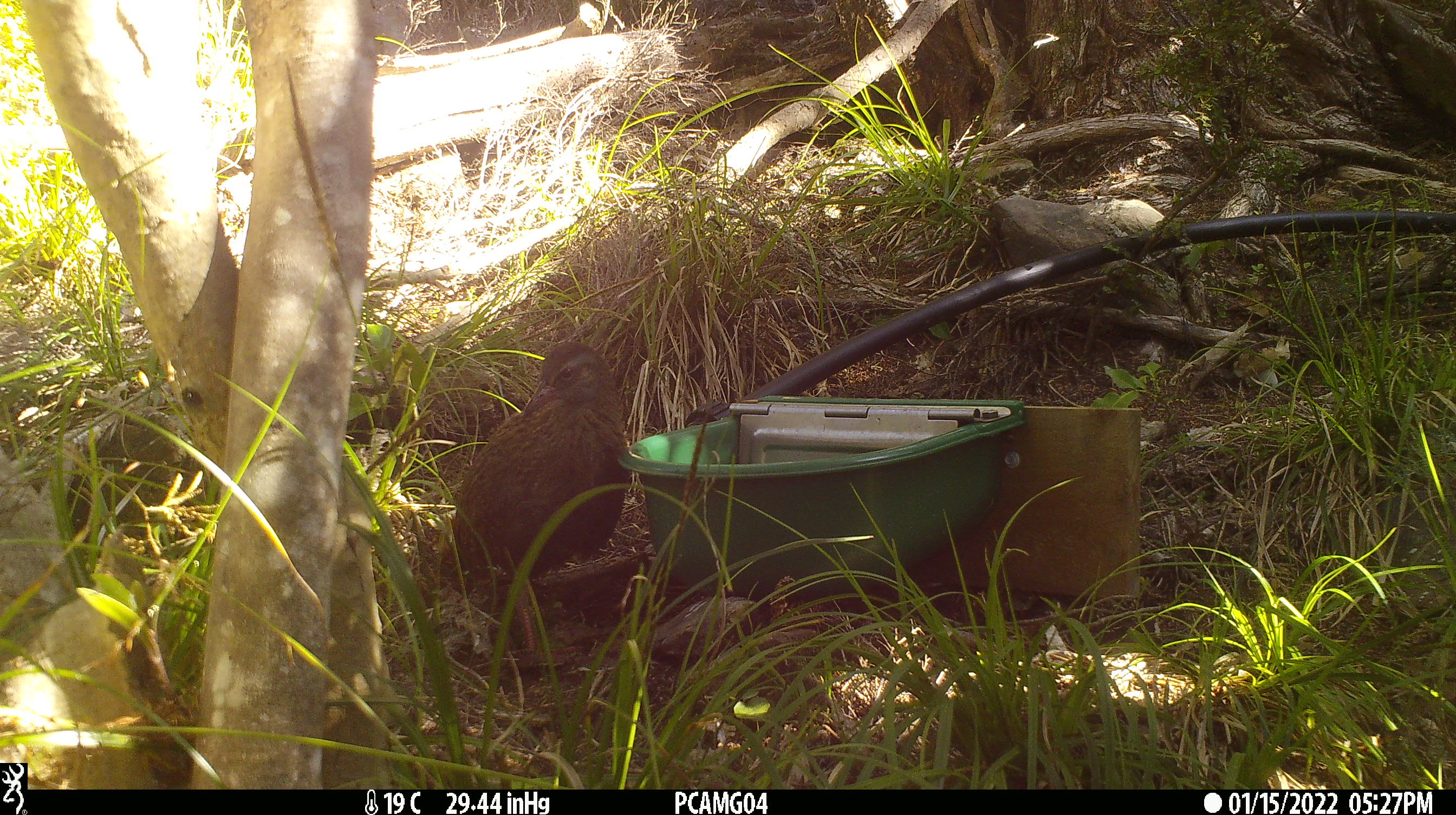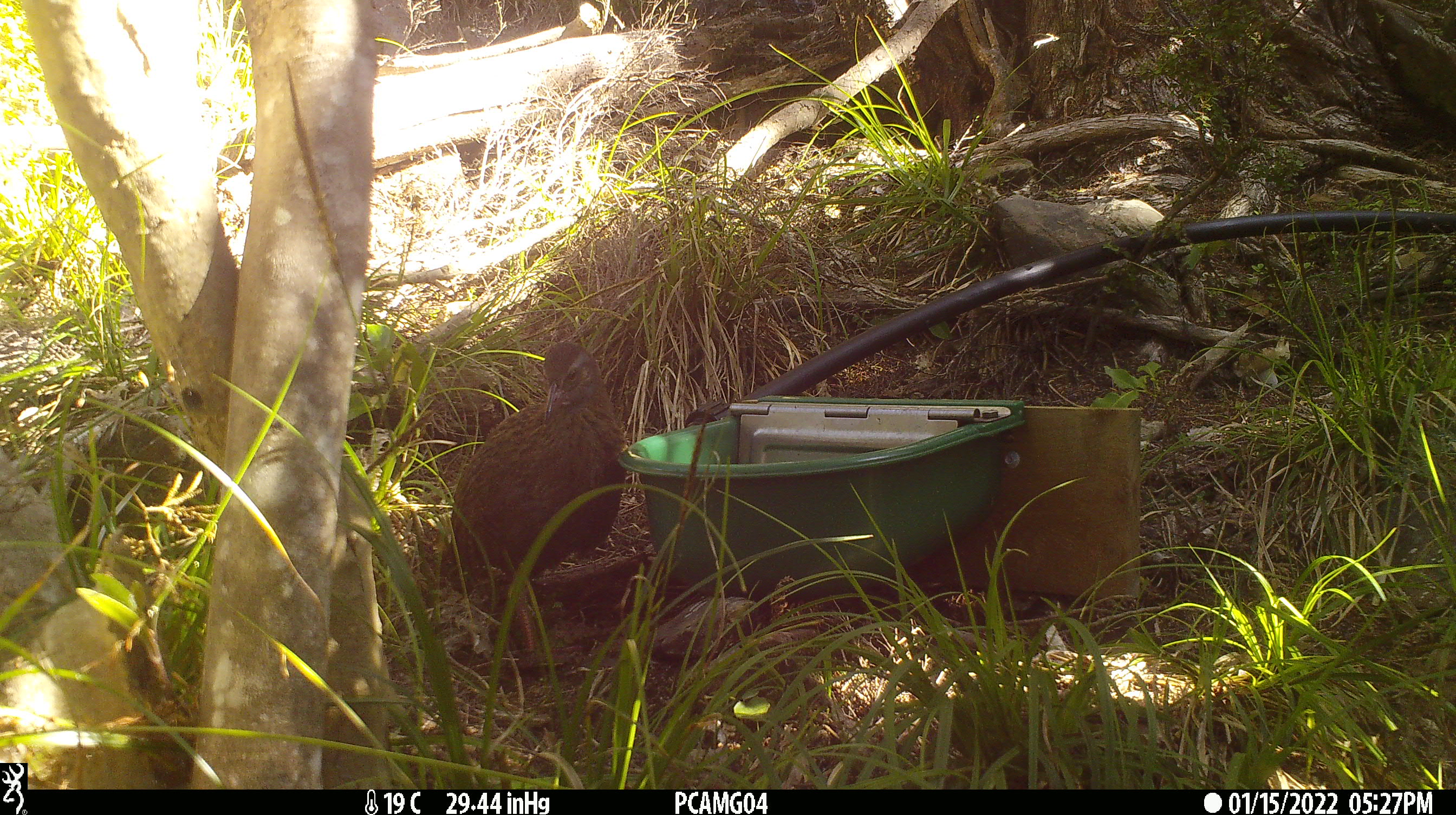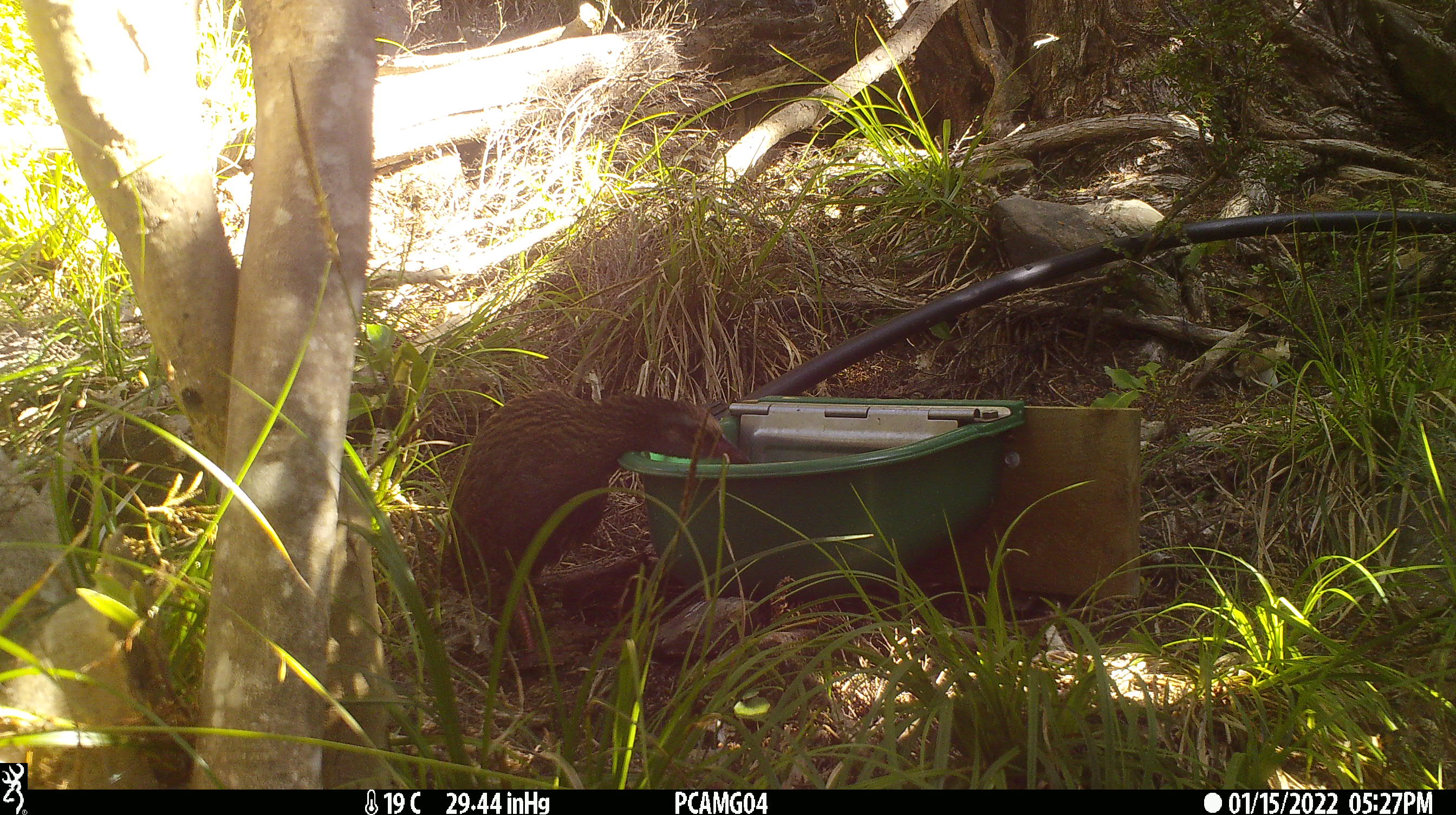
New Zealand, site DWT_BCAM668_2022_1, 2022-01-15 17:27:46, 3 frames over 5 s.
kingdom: Animalia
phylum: Chordata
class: Aves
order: Gruiformes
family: Rallidae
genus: Gallirallus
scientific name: Gallirallus australis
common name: weka